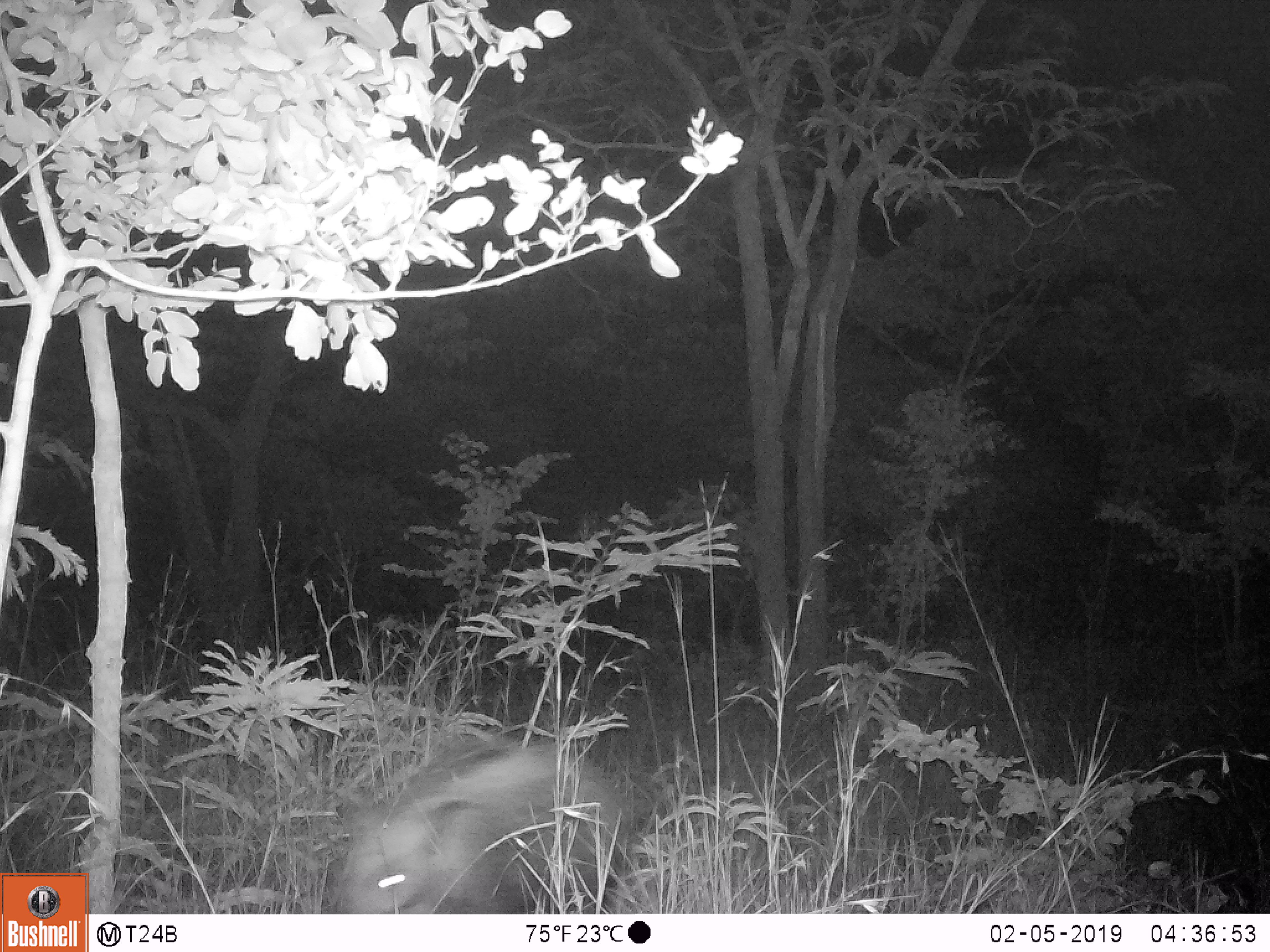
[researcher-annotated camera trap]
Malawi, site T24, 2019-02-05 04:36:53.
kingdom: Animalia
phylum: Chordata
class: Mammalia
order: Artiodactyla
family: Suidae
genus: Potamochoerus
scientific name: Potamochoerus larvatus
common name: bushpig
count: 1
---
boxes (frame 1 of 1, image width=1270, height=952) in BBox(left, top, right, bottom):
bushpig: BBox(329, 726, 664, 911)